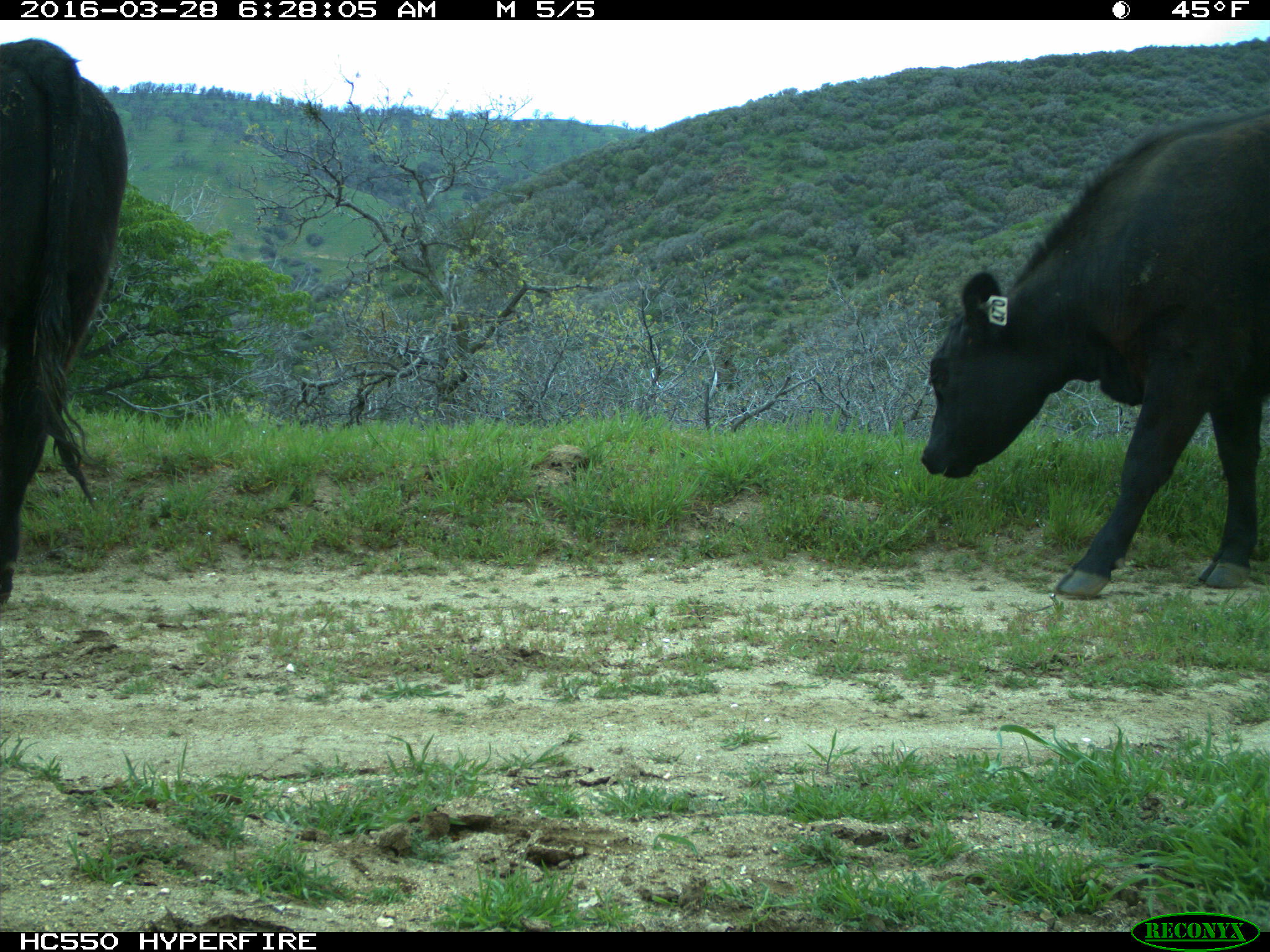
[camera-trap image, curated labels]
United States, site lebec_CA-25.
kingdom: Animalia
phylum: Chordata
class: Mammalia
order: Artiodactyla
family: Bovidae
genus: Bos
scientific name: Bos taurus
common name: domestic cow